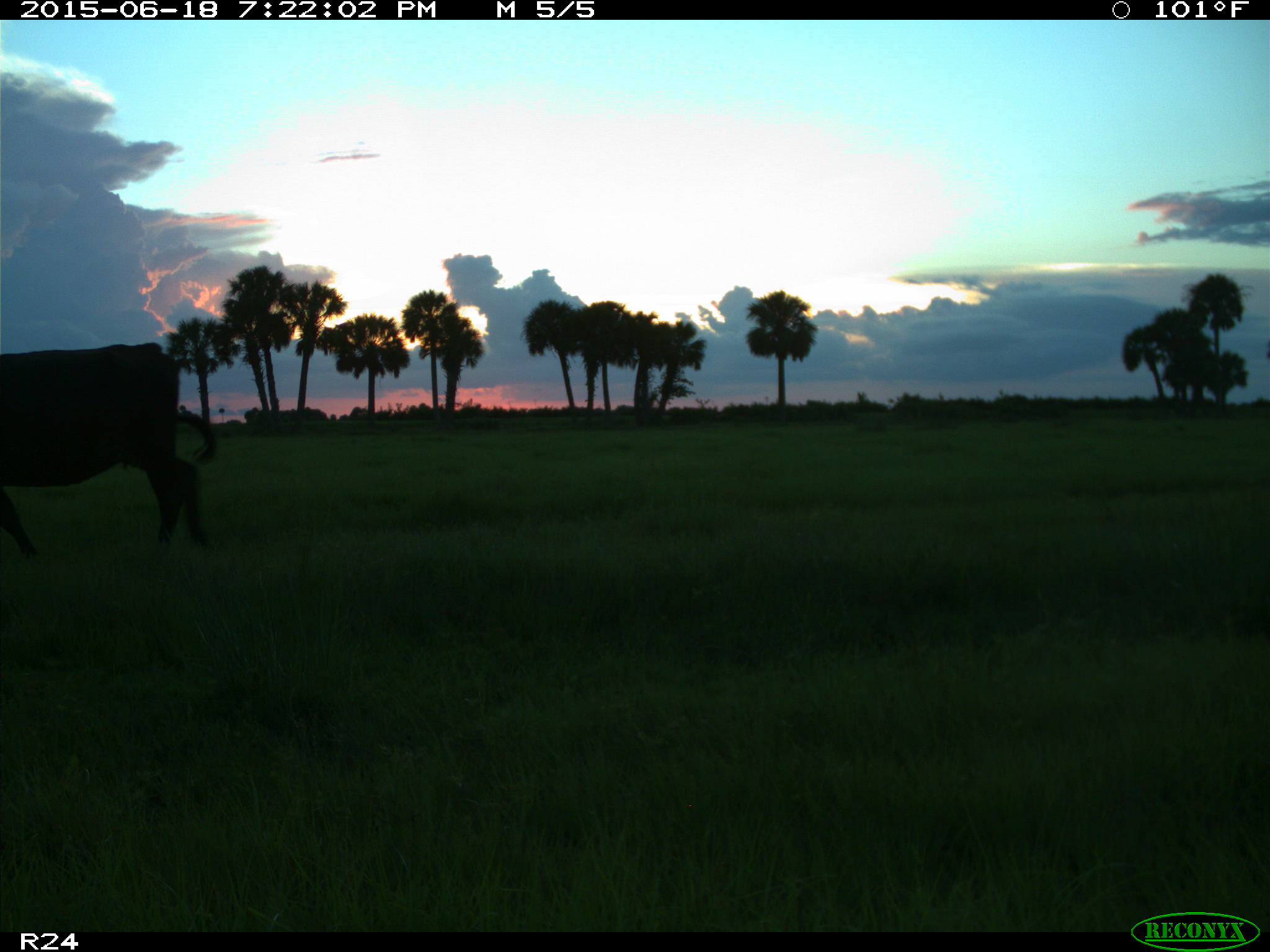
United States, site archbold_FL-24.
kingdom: Animalia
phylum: Chordata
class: Mammalia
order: Artiodactyla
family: Bovidae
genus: Bos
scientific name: Bos taurus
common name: domestic cow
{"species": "Bos taurus (domestic cow)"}